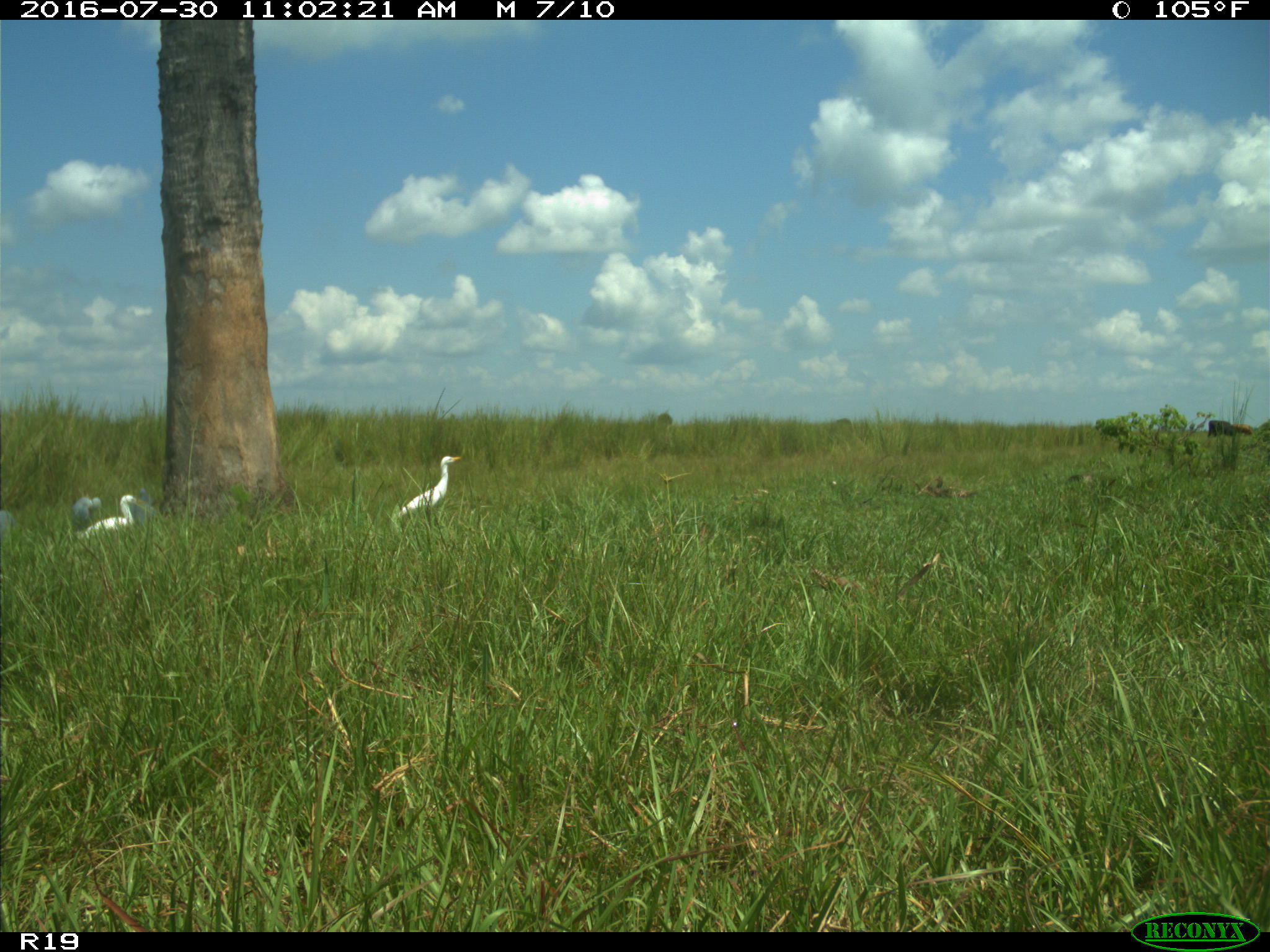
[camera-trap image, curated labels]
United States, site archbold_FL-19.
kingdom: Animalia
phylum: Chordata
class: Aves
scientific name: Aves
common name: birds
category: unidentified bird